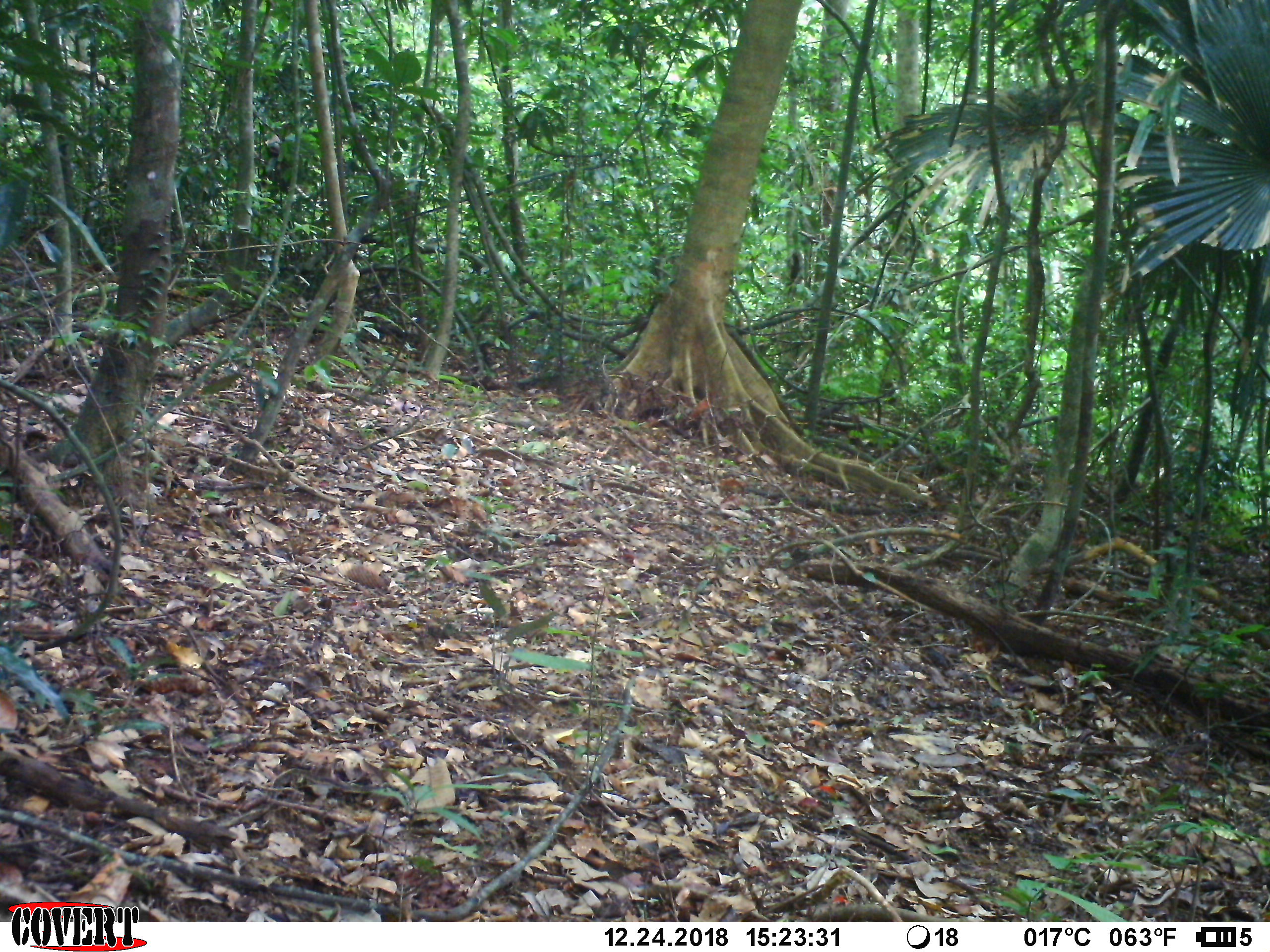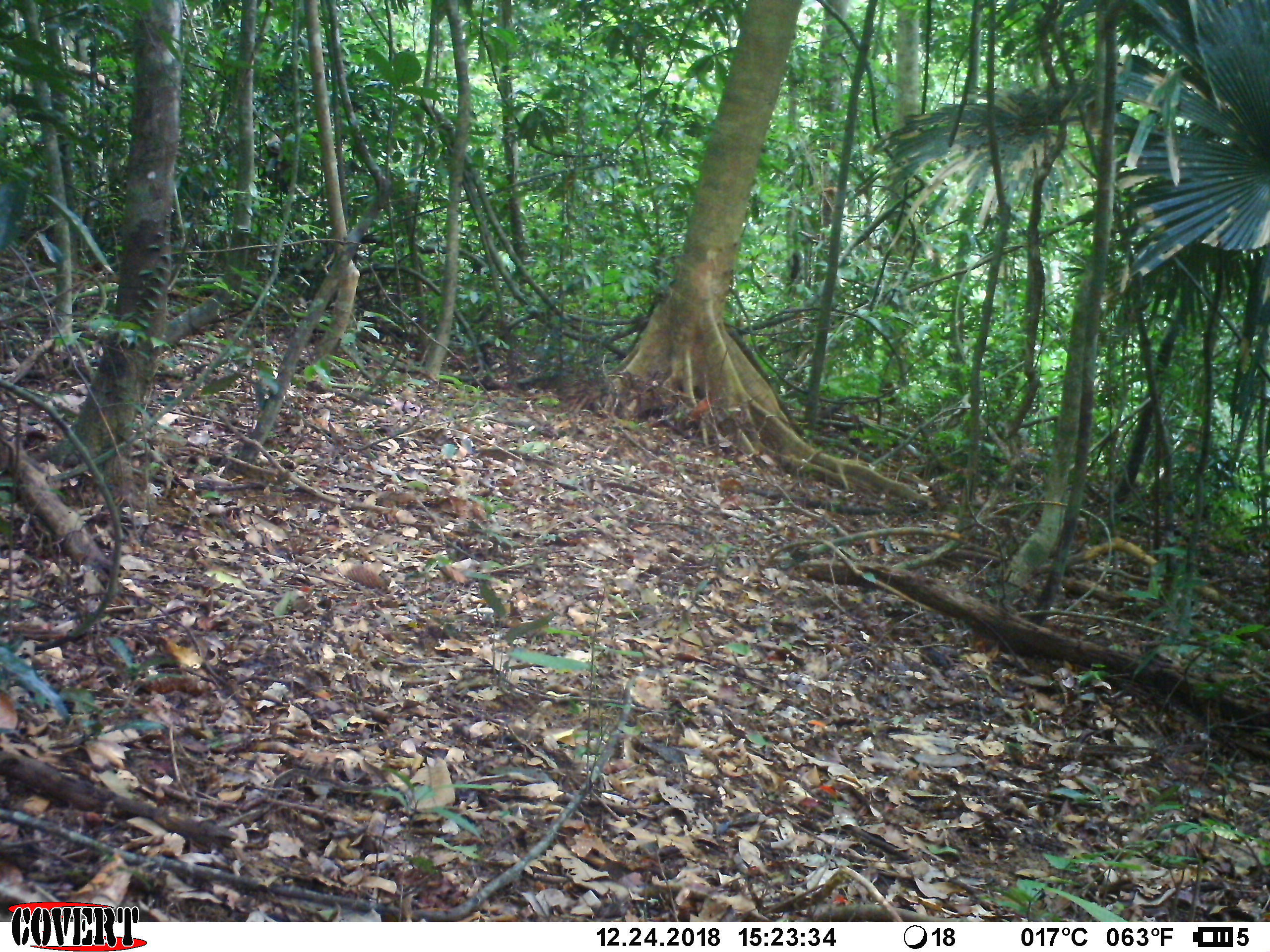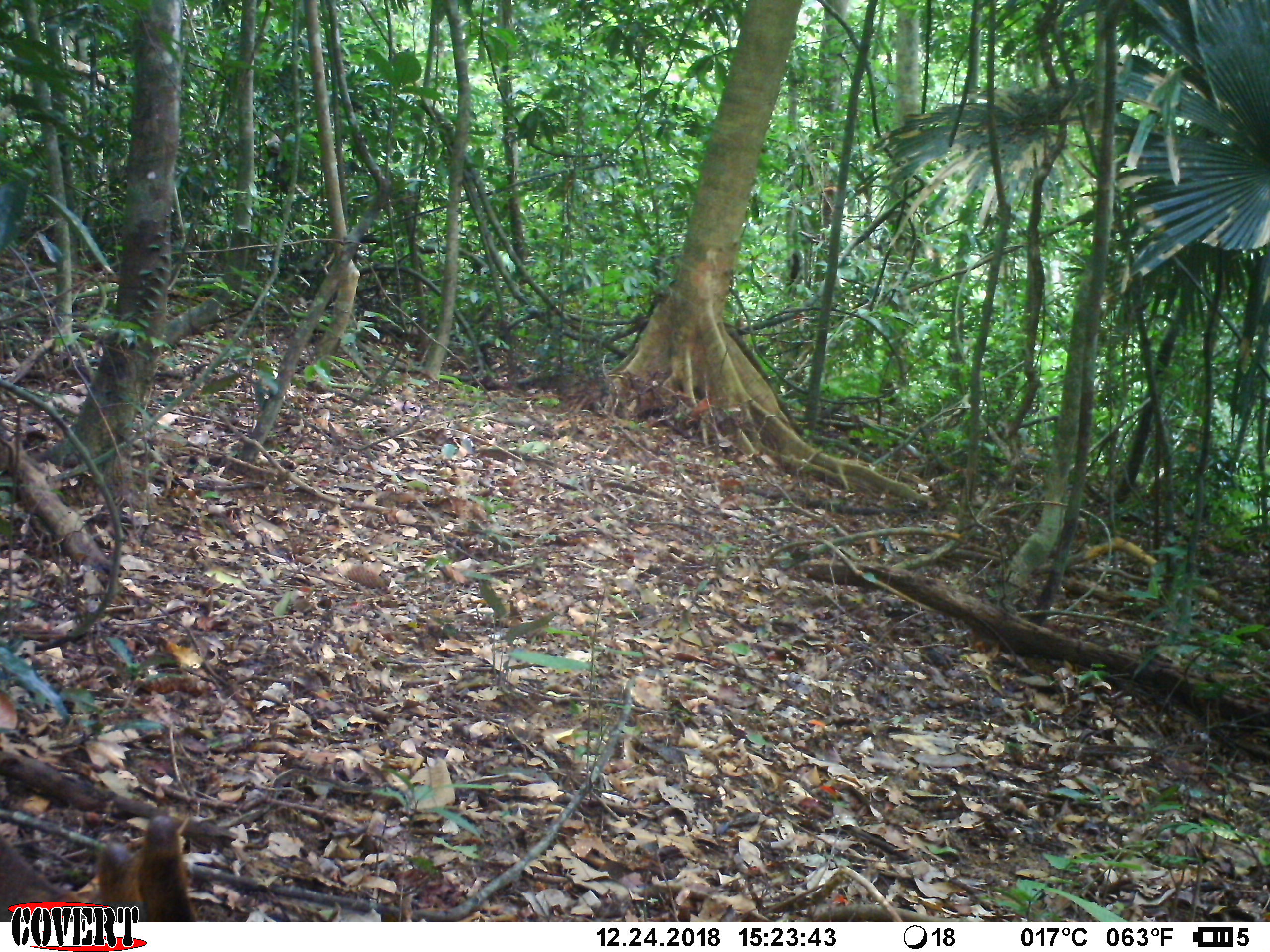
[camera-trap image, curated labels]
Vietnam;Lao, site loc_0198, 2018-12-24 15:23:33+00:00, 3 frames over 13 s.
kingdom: Animalia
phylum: Chordata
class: Mammalia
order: Artiodactyla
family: Cervidae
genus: Muntiacus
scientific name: Muntiacus vuquangensis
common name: large-antlered muntjac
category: large antlered muntjac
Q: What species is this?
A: Large antlered muntjac (large-antlered muntjac) (Muntiacus vuquangensis).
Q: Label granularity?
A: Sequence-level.